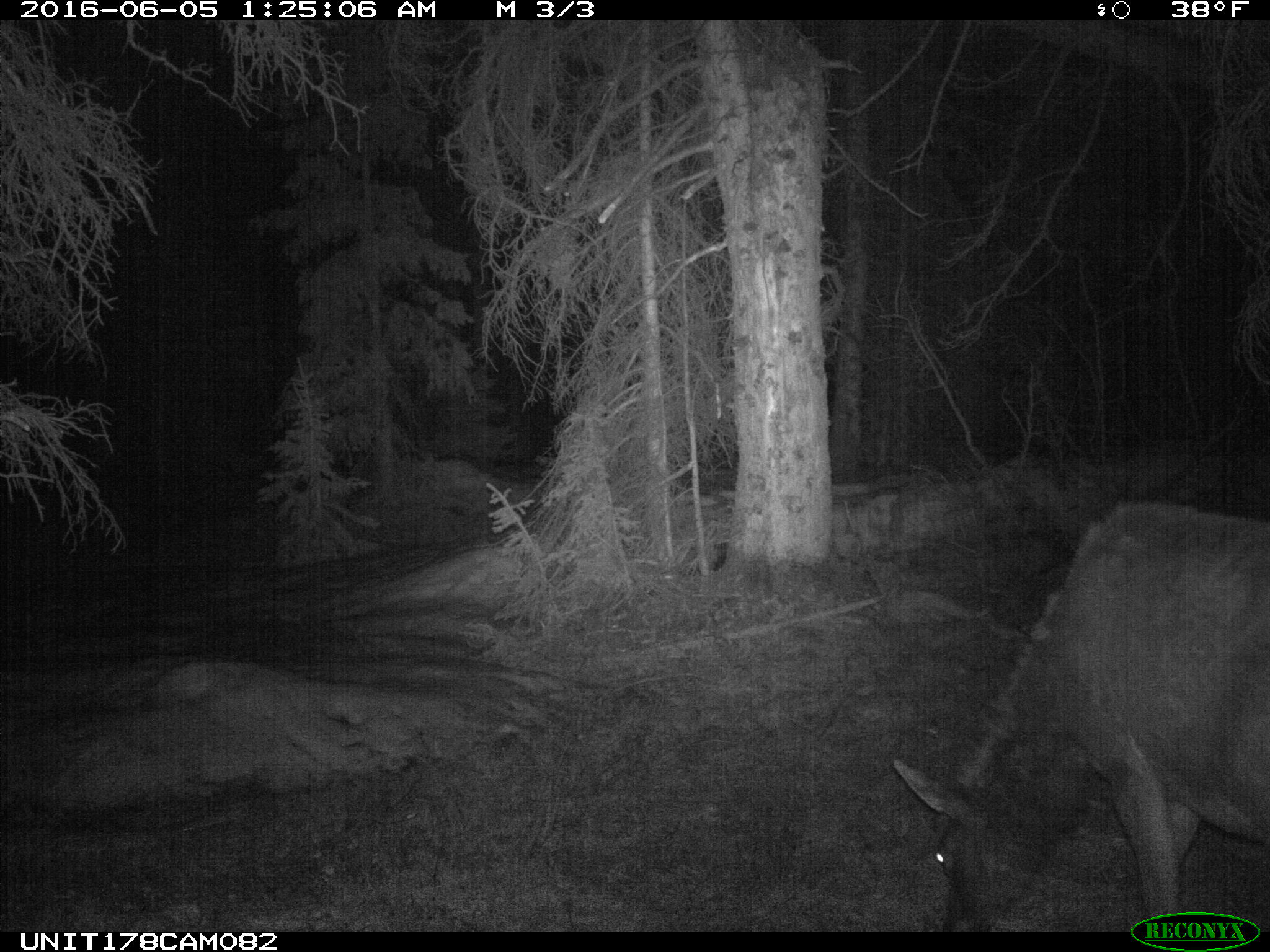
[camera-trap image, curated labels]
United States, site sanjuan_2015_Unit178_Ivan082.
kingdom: Animalia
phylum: Chordata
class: Mammalia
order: Artiodactyla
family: Cervidae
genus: Cervus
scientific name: Cervus elaphus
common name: red deer